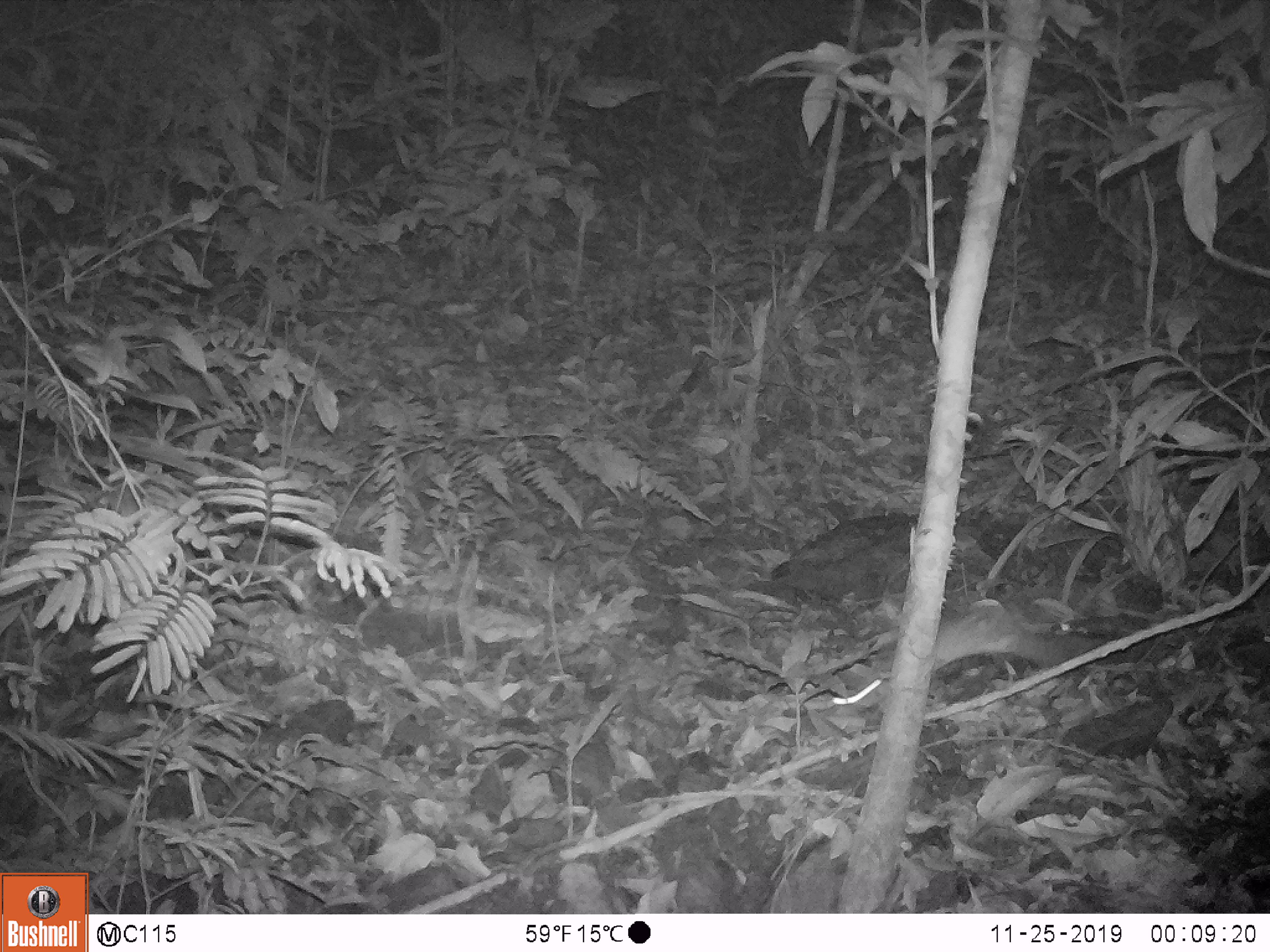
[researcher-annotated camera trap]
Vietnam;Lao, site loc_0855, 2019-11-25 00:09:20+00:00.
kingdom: Animalia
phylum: Chordata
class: Mammalia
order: Rodentia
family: Muridae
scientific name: Muridae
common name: old-world mice and rats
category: unidentified murid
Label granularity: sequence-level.